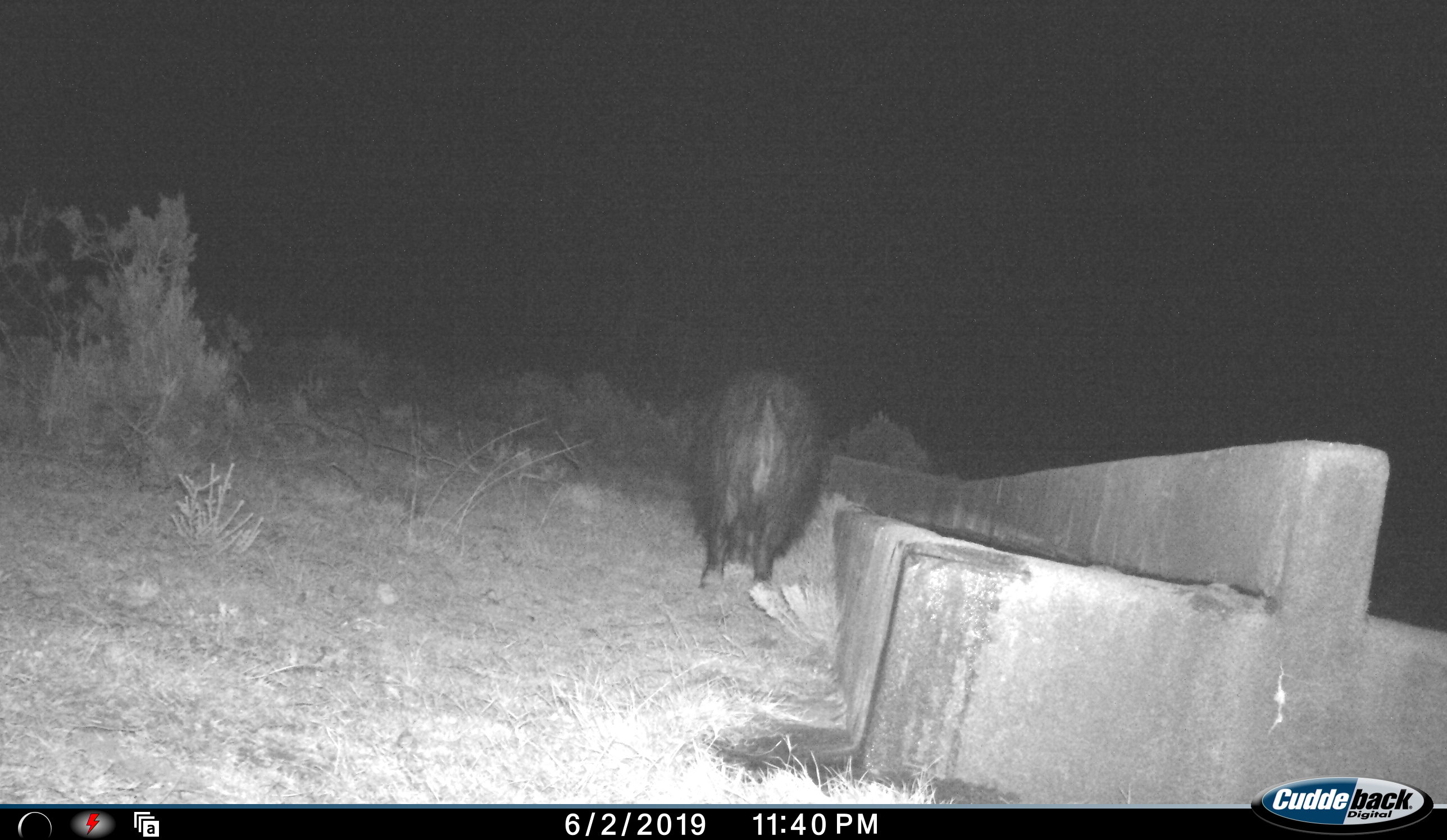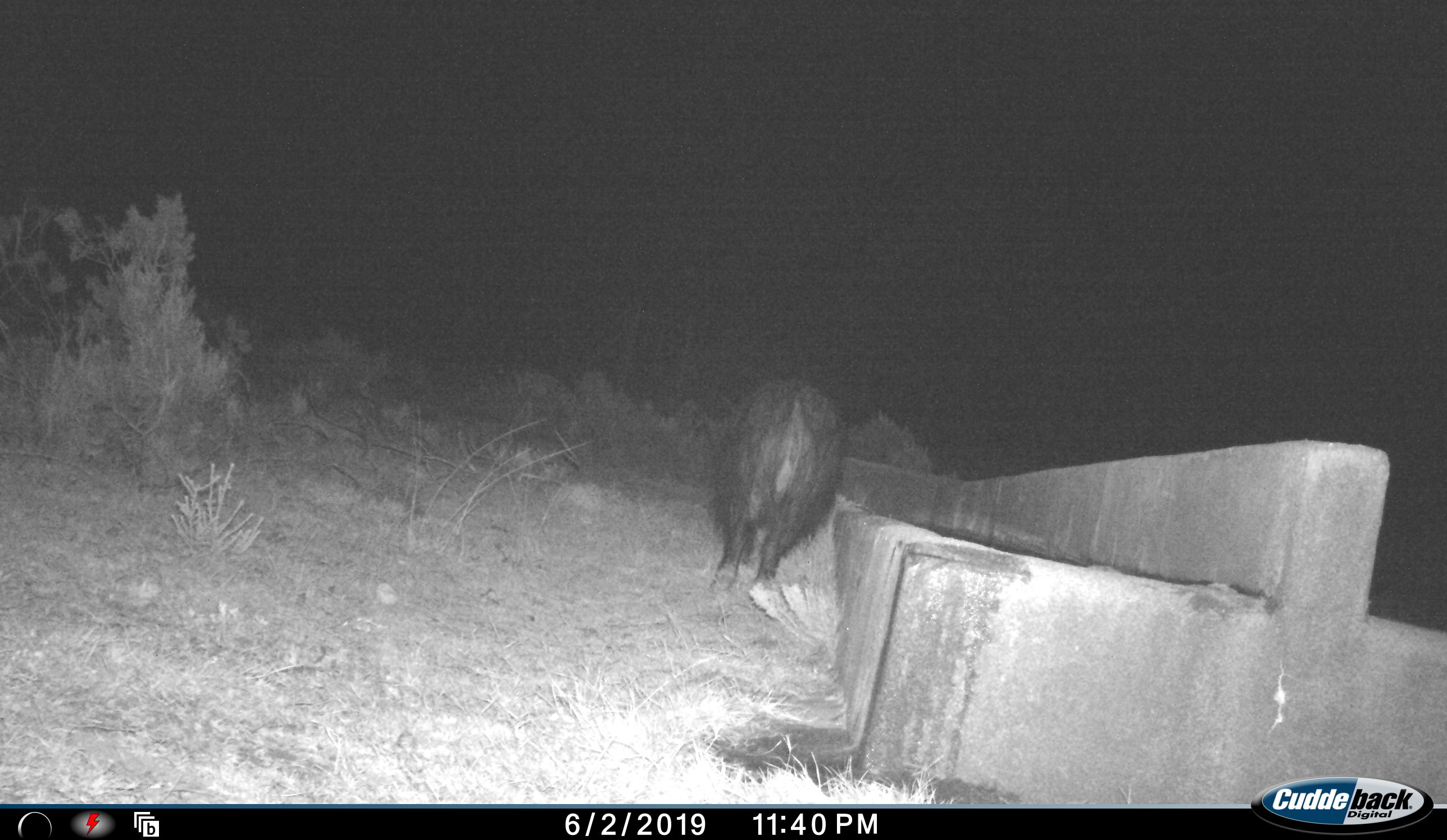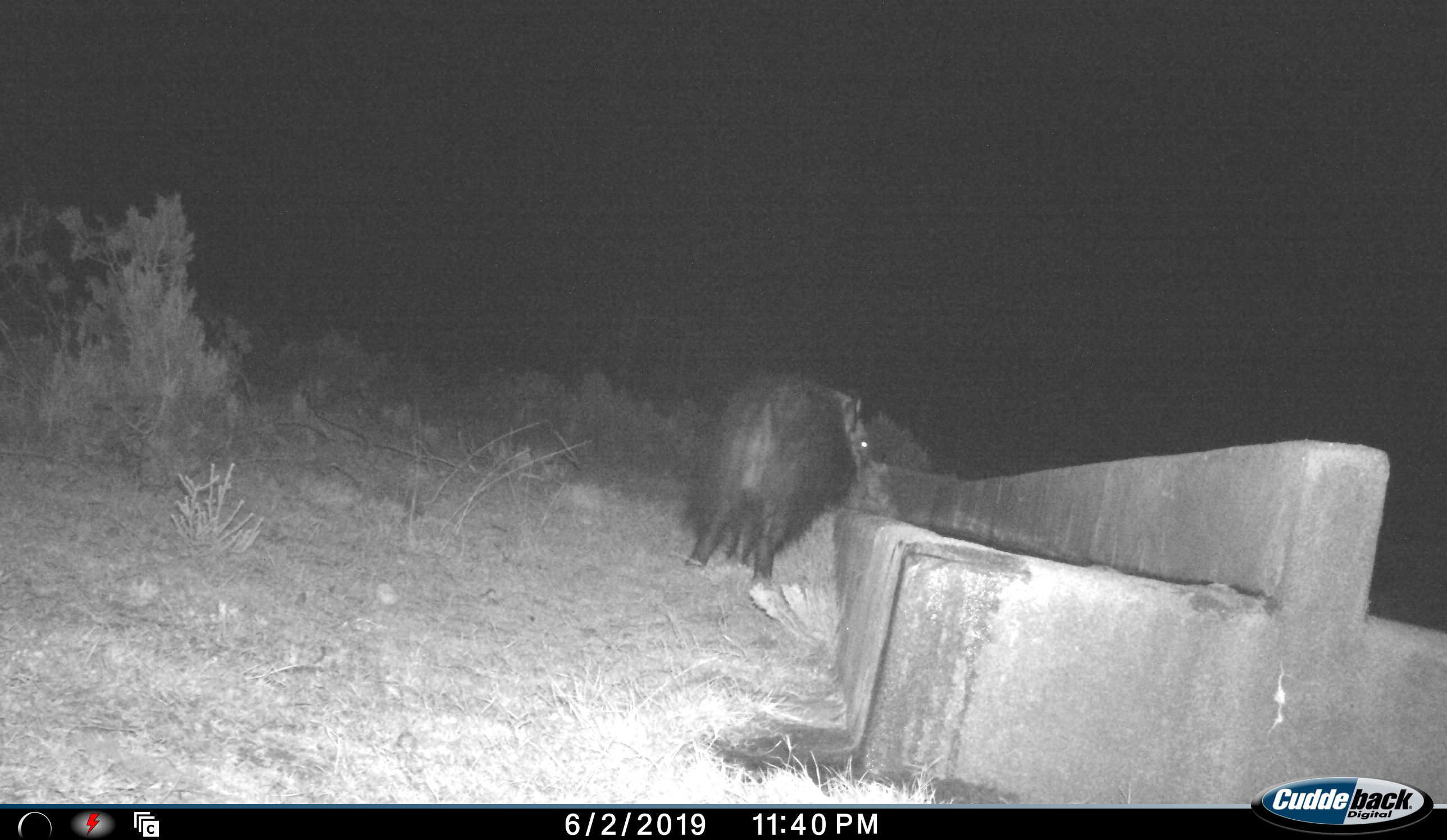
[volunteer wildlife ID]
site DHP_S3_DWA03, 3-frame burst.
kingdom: Animalia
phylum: Chordata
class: Mammalia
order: Artiodactyla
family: Suidae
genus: Potamochoerus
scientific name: Potamochoerus larvatus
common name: bushpig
Bushpig (Potamochoerus larvatus), count 1. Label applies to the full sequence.